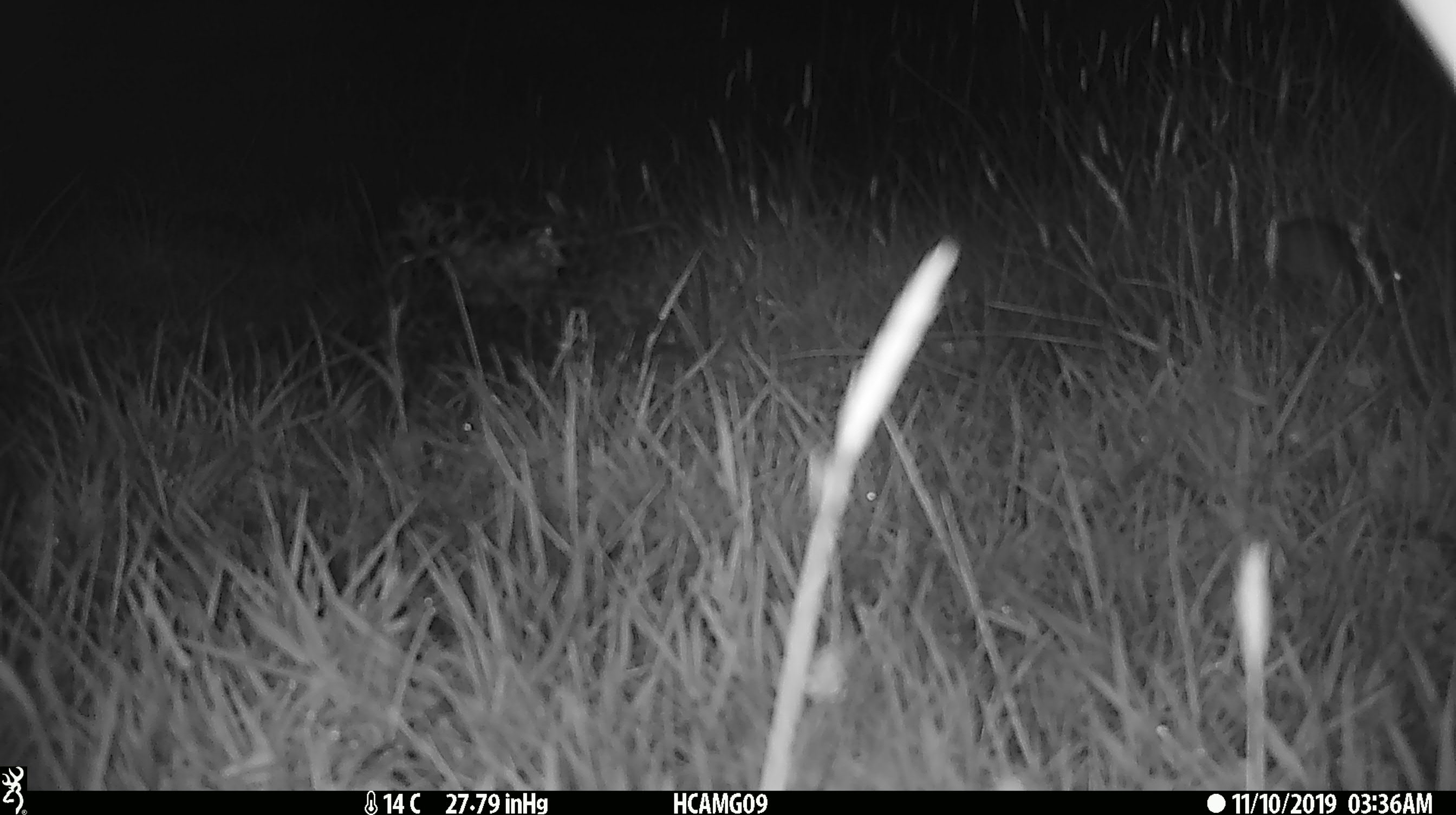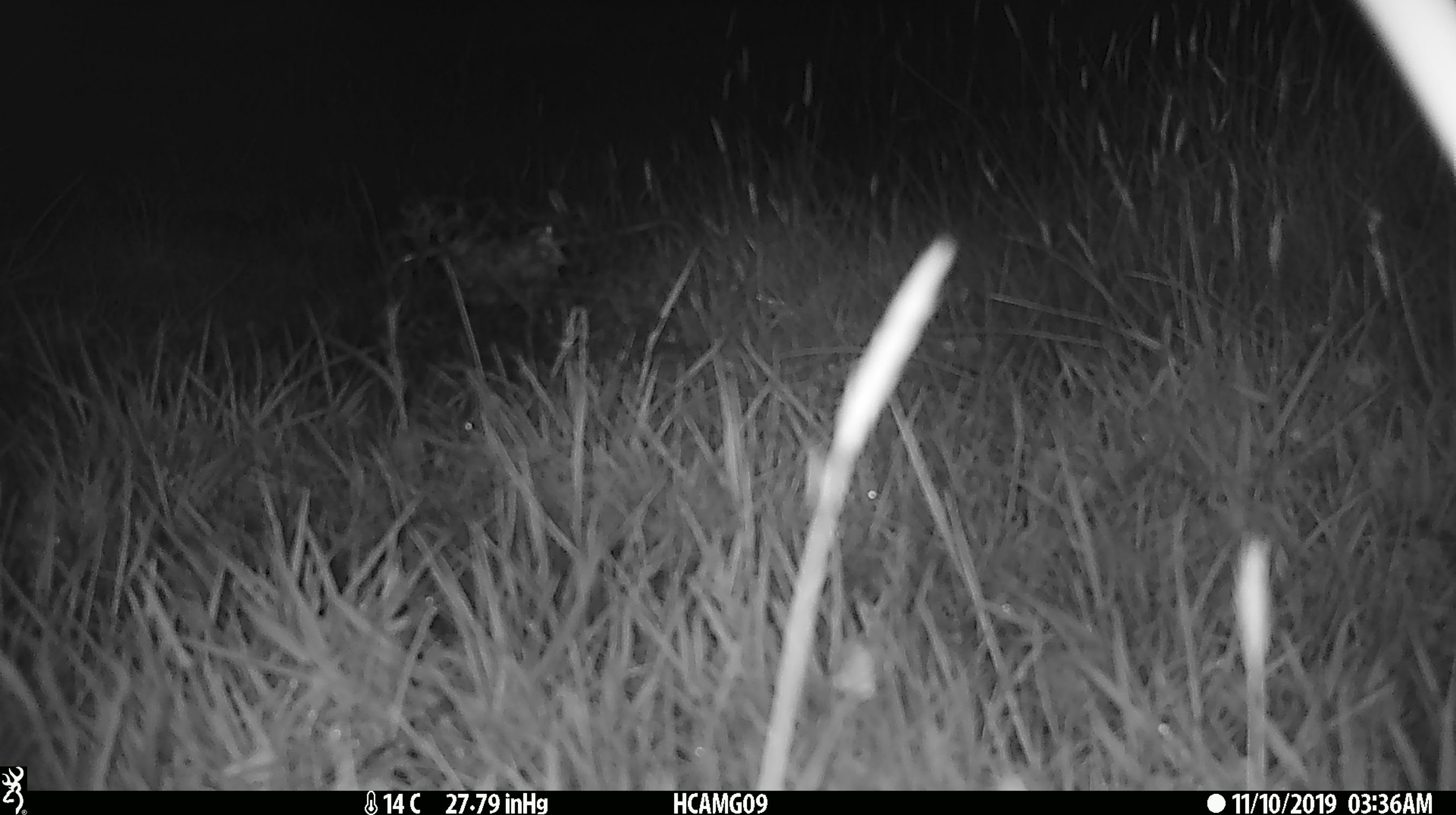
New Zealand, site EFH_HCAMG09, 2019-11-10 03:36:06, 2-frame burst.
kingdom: Animalia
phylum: Chordata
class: Mammalia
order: Rodentia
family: Muridae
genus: Mus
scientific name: Mus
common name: mouse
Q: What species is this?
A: Mouse (Mus).